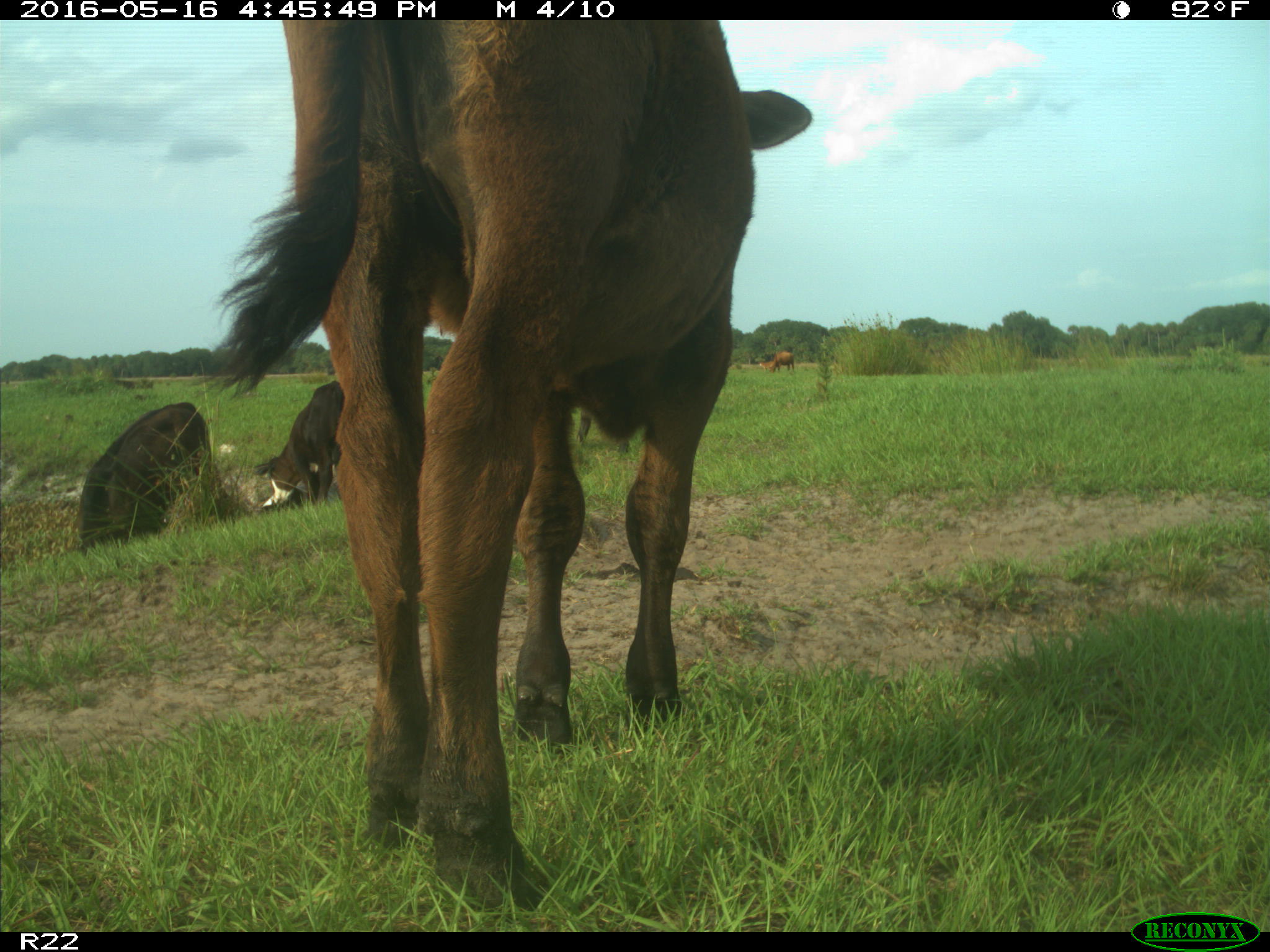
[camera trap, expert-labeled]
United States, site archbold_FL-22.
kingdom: Animalia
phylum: Chordata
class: Mammalia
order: Artiodactyla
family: Bovidae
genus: Bos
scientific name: Bos taurus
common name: domestic cow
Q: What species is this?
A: Bos taurus (domestic cow).